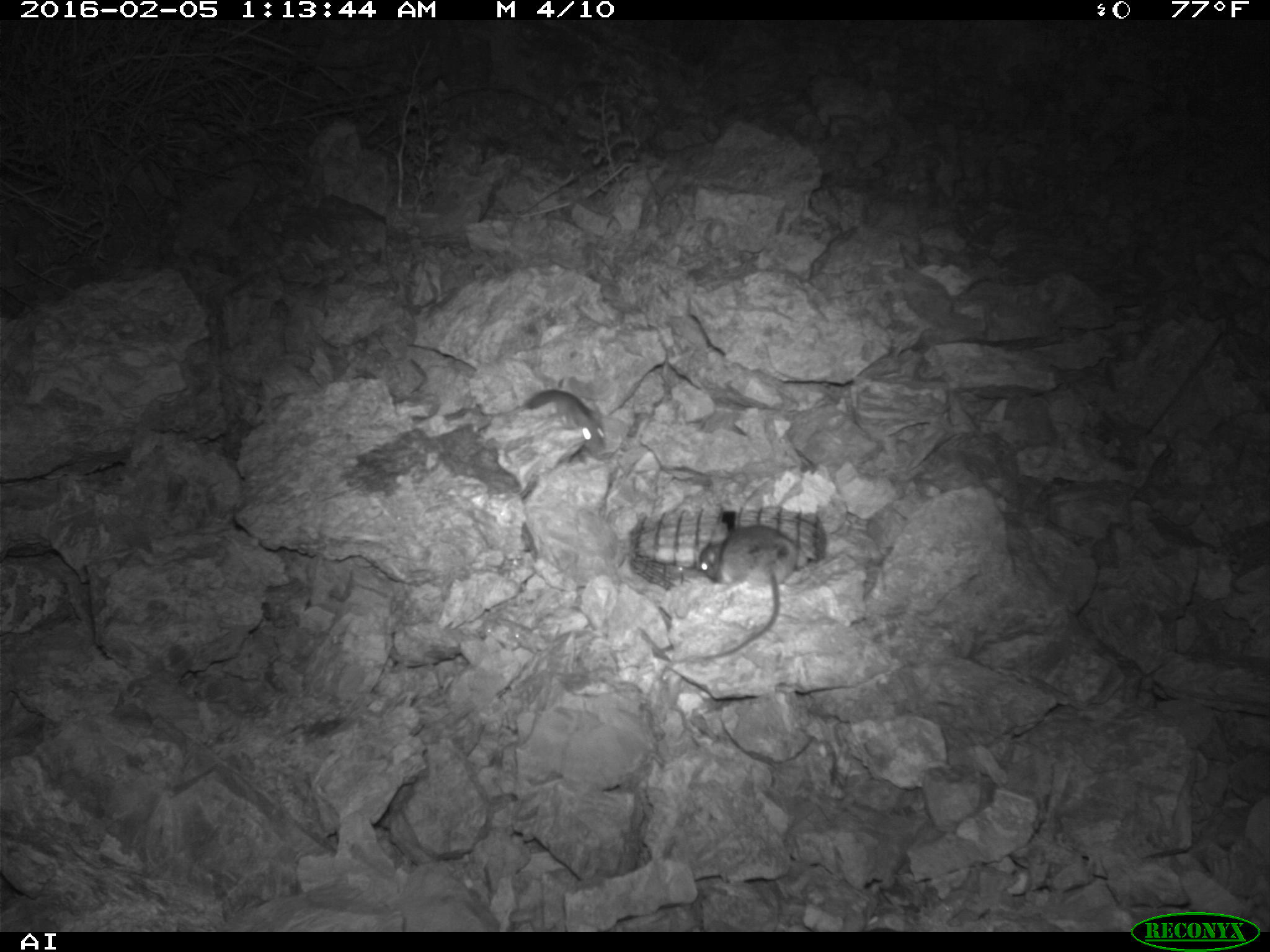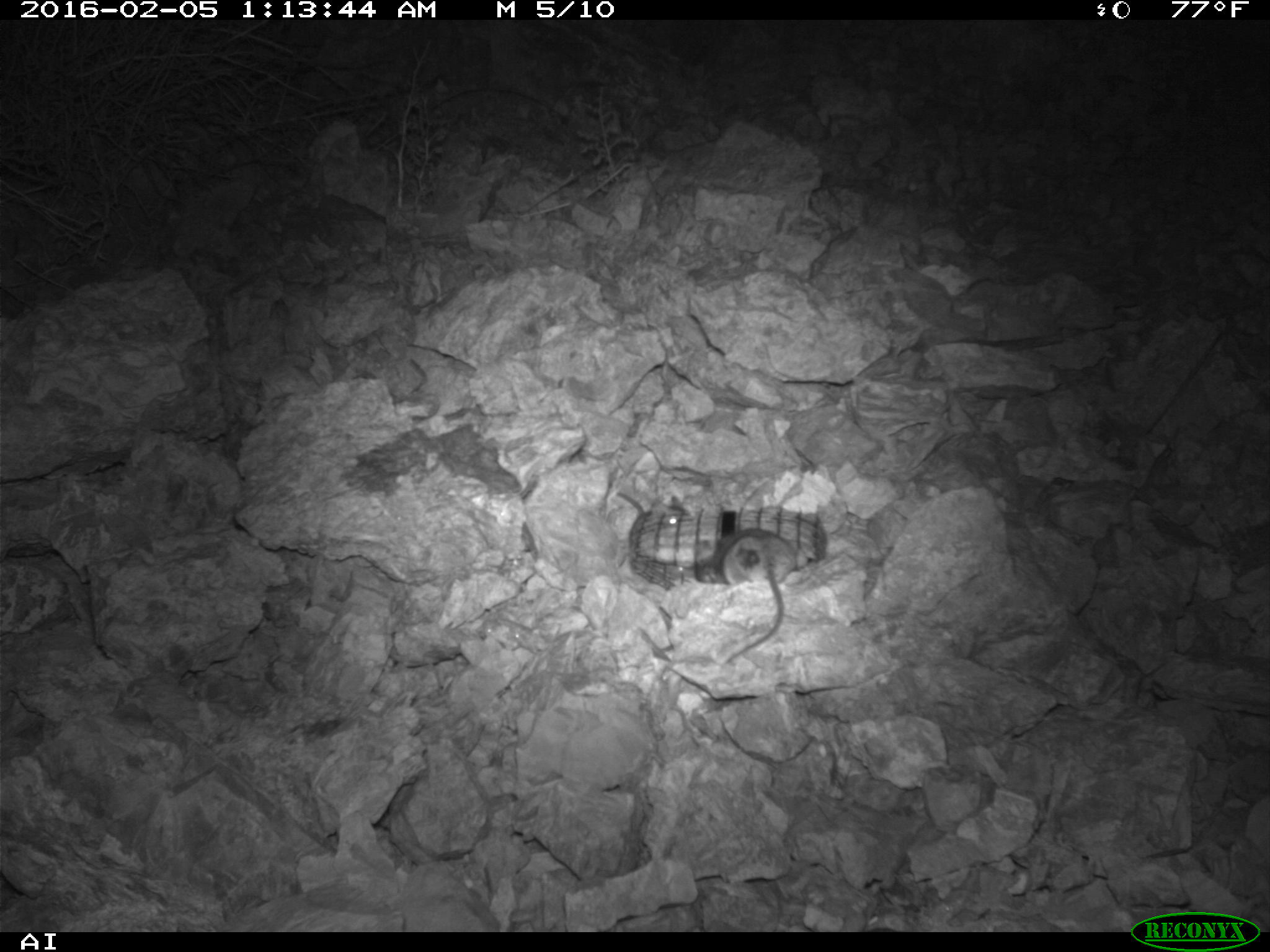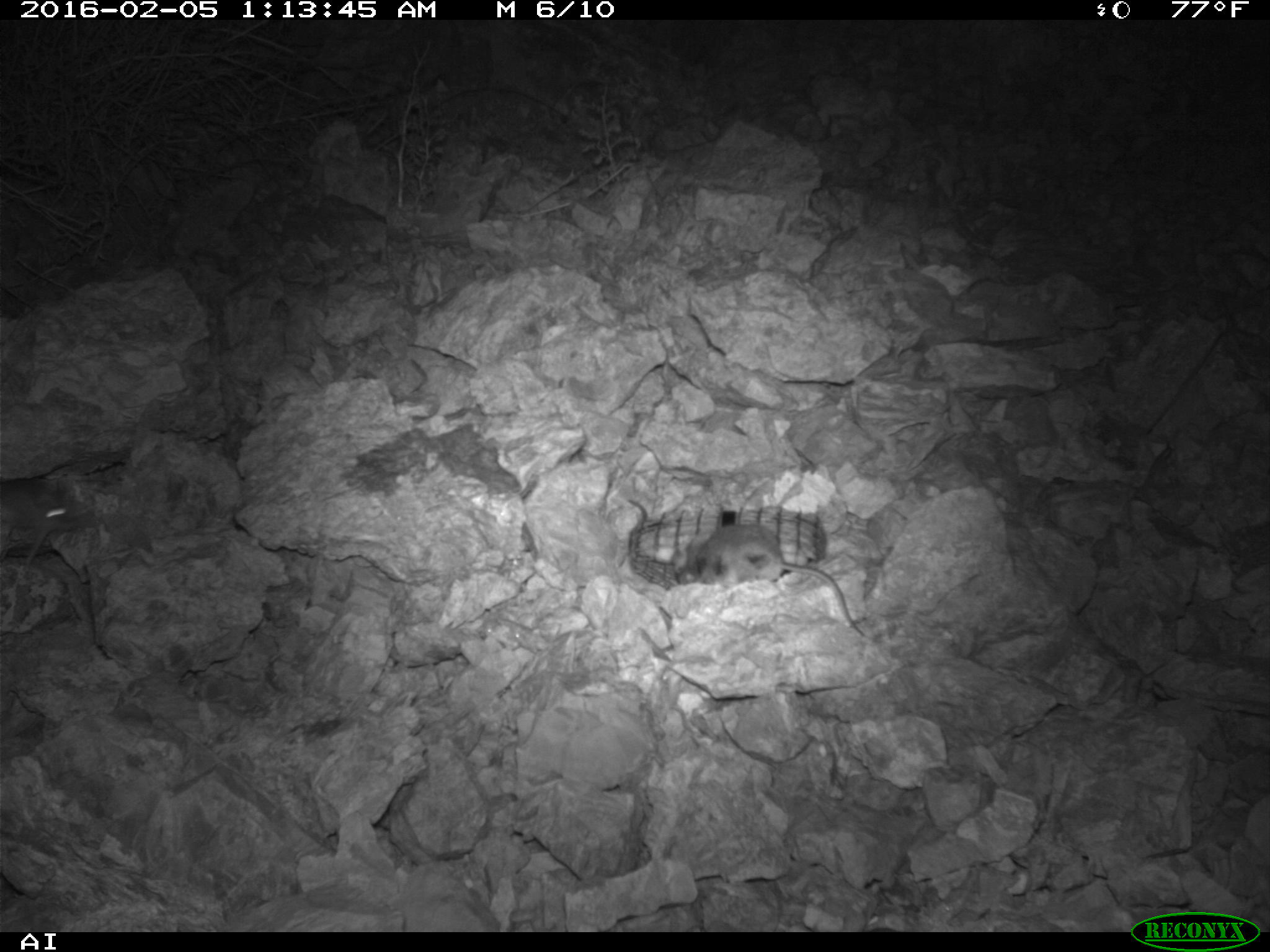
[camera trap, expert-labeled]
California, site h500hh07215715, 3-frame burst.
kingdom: Animalia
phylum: Chordata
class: Mammalia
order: Rodentia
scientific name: Rodentia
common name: rodent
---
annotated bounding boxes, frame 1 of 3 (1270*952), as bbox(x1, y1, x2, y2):
rodent: bbox(672, 524, 797, 666); bbox(474, 389, 608, 456)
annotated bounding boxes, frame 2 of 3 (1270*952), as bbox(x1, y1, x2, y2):
rodent: bbox(714, 528, 796, 663); bbox(651, 495, 691, 526)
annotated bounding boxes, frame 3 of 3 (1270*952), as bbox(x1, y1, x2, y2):
rodent: bbox(667, 523, 864, 635); bbox(0, 477, 76, 567)